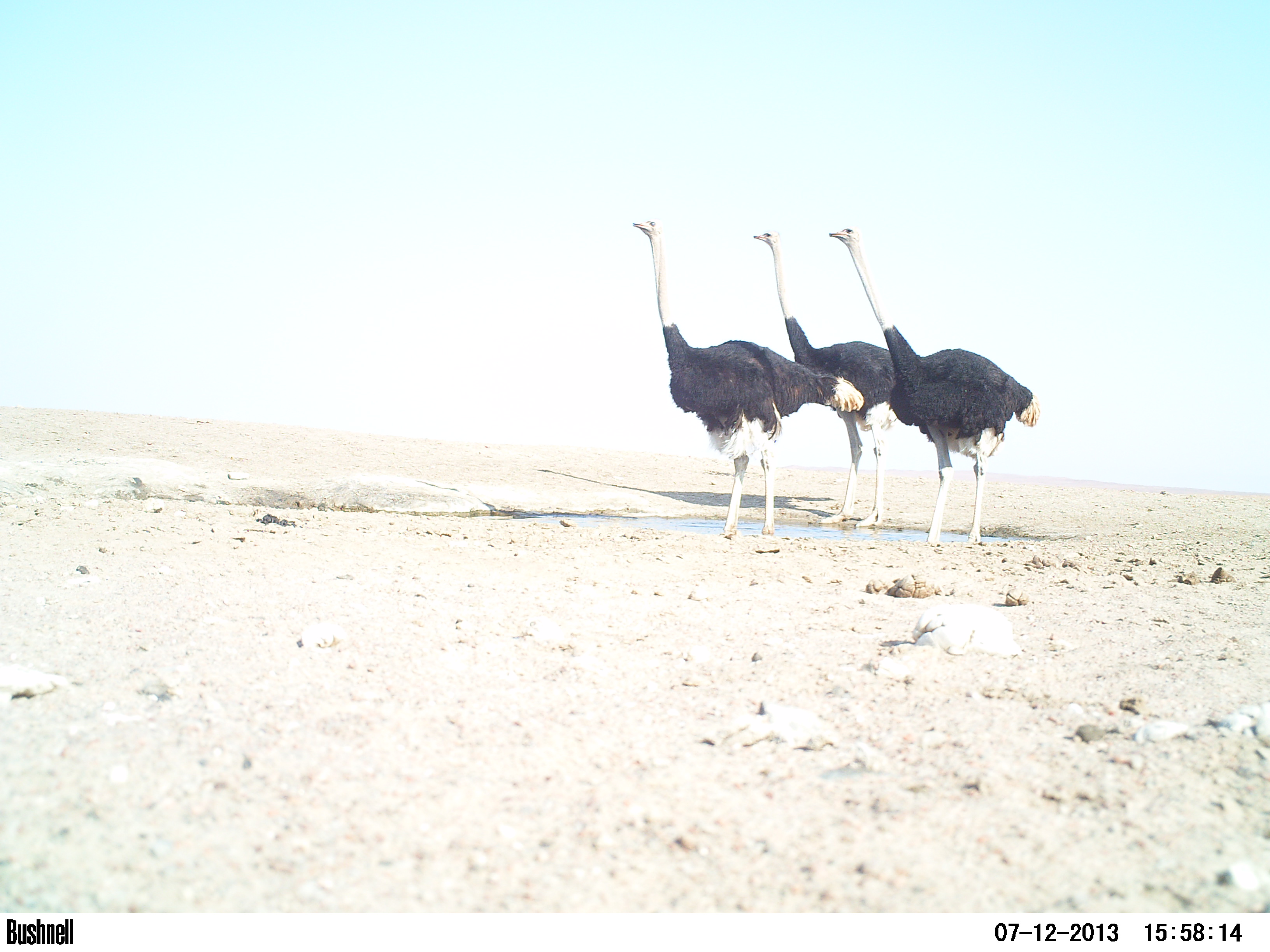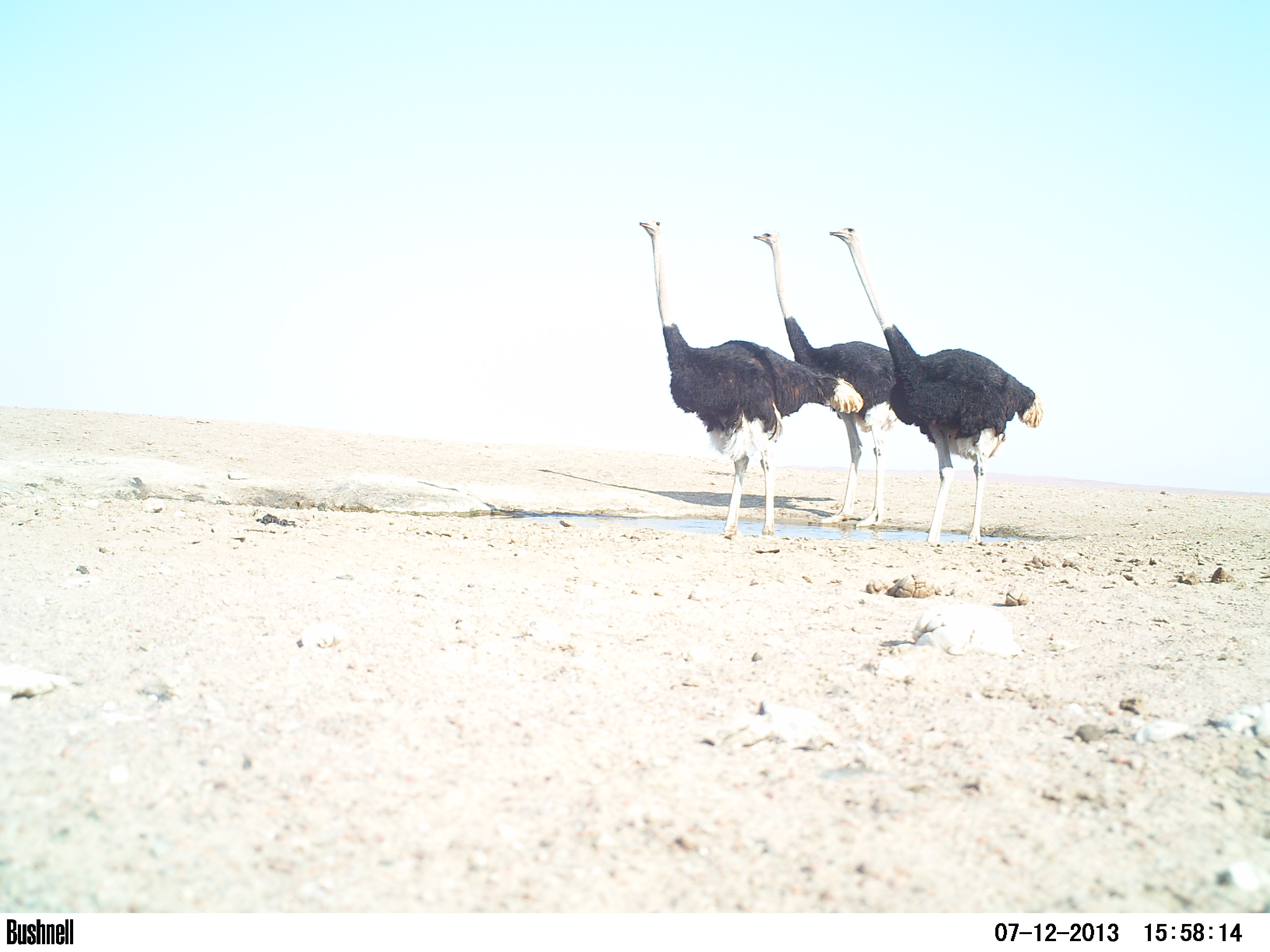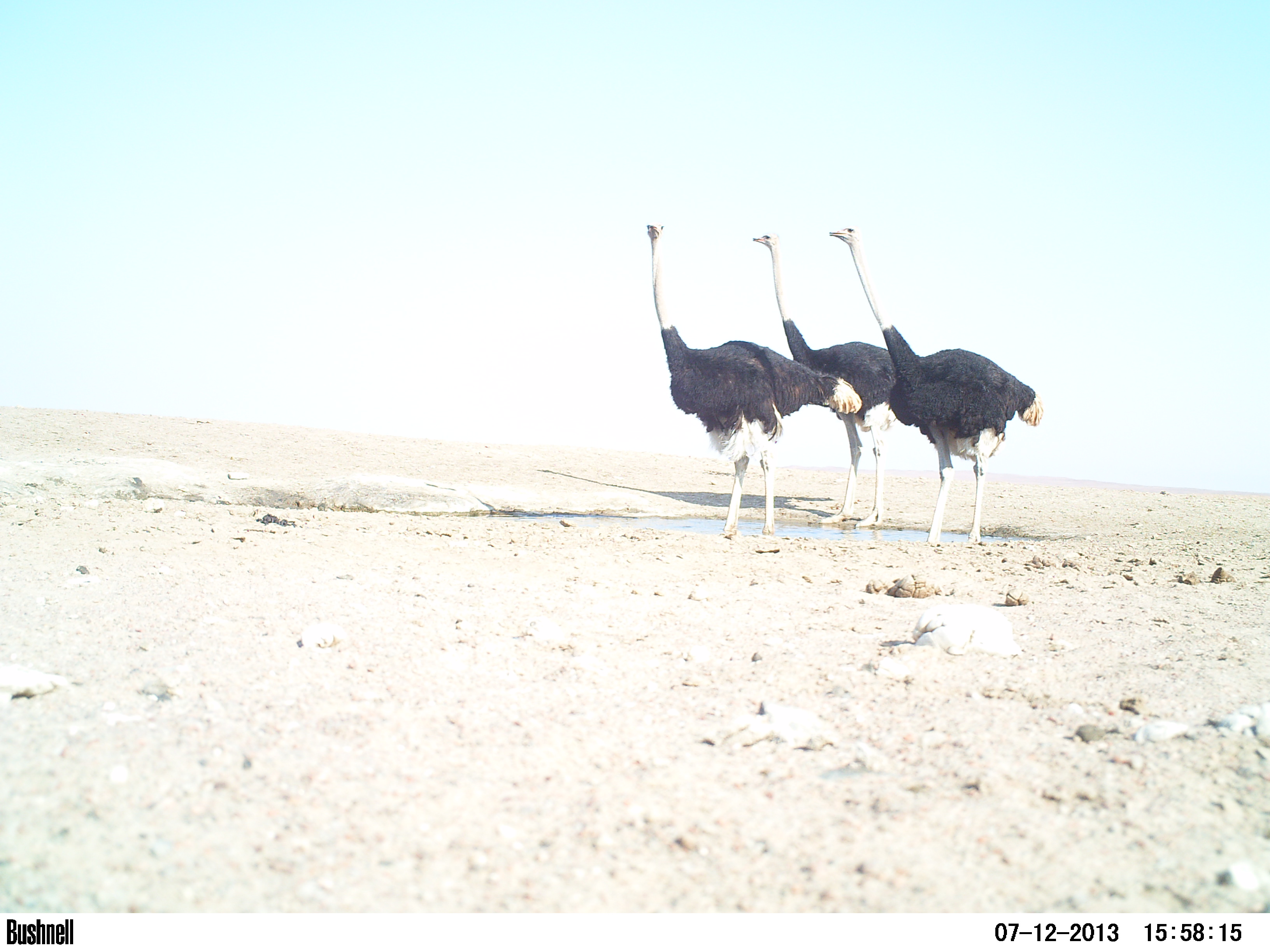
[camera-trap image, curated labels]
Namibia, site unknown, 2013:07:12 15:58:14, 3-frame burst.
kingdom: Animalia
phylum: Chordata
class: Aves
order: Struthioniformes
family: Struthionidae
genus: Struthio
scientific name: Struthio camelus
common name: common ostrich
Struthio camelus (common ostrich).